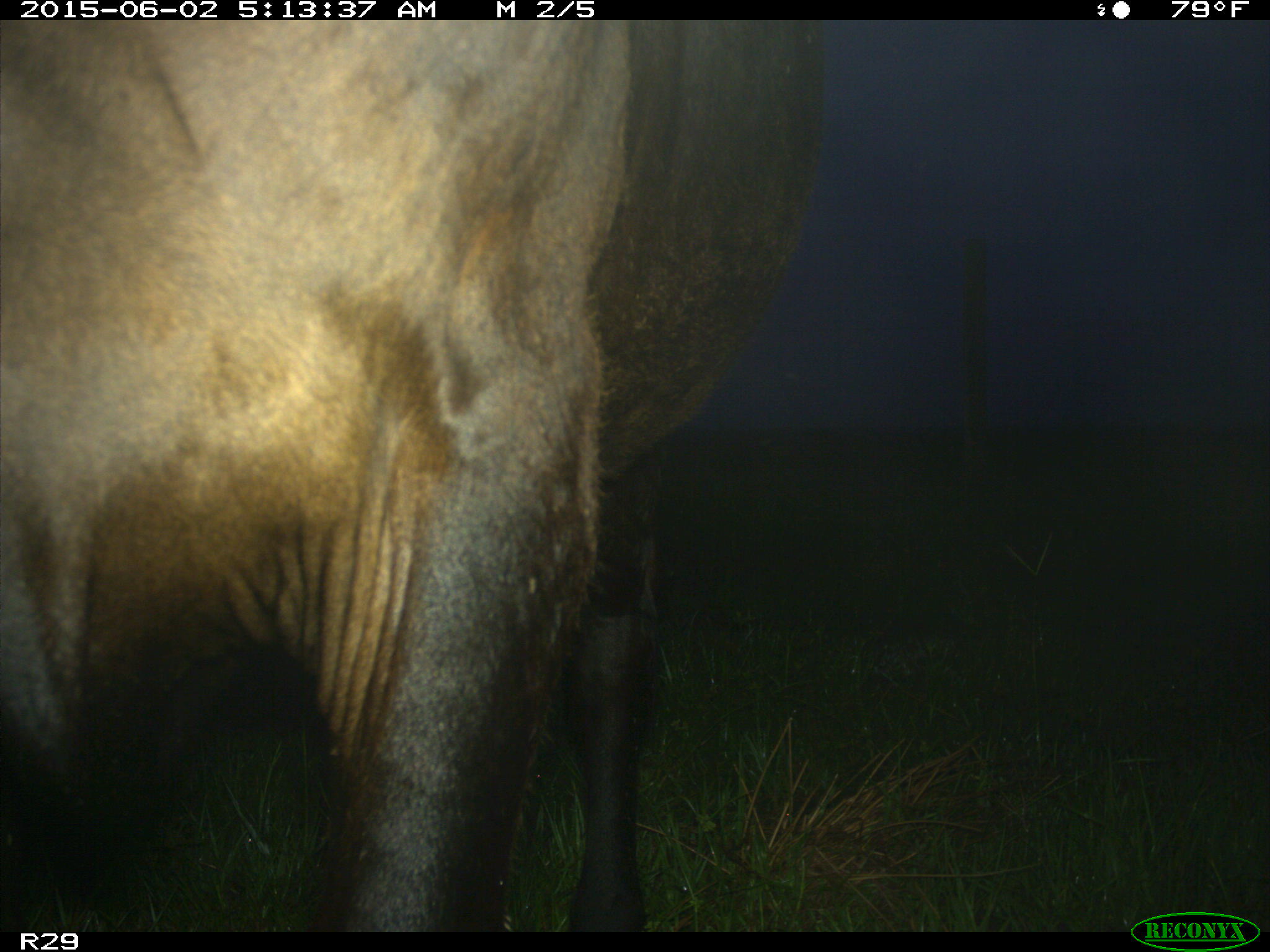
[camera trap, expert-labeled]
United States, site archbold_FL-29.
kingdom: Animalia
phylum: Chordata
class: Mammalia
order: Artiodactyla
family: Bovidae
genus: Bos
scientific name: Bos taurus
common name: domestic cow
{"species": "Bos taurus (domestic cow)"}